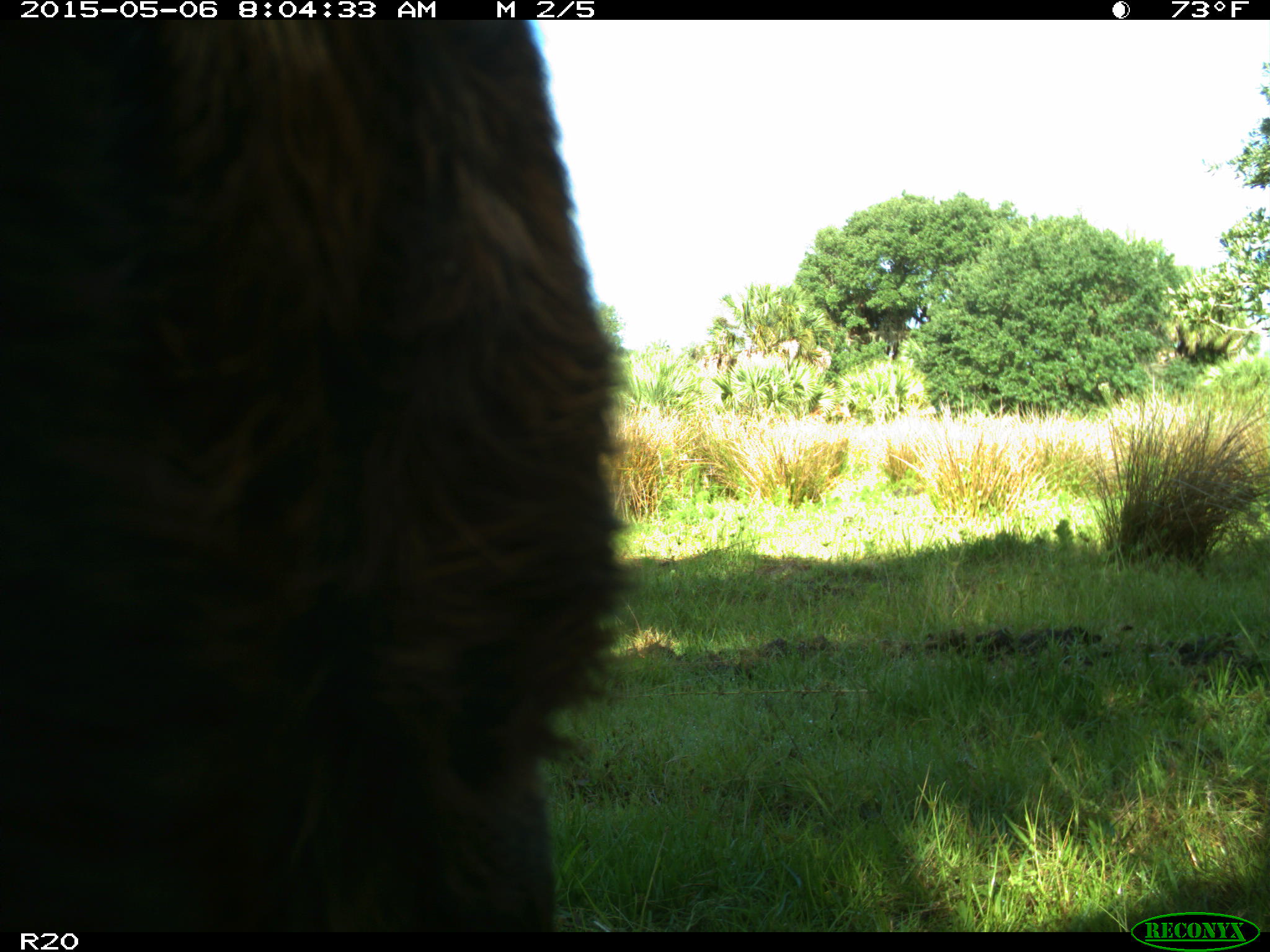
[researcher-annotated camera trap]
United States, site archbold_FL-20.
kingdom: Animalia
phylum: Chordata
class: Mammalia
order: Artiodactyla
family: Bovidae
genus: Bos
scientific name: Bos taurus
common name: domestic cow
Bos taurus (domestic cow).